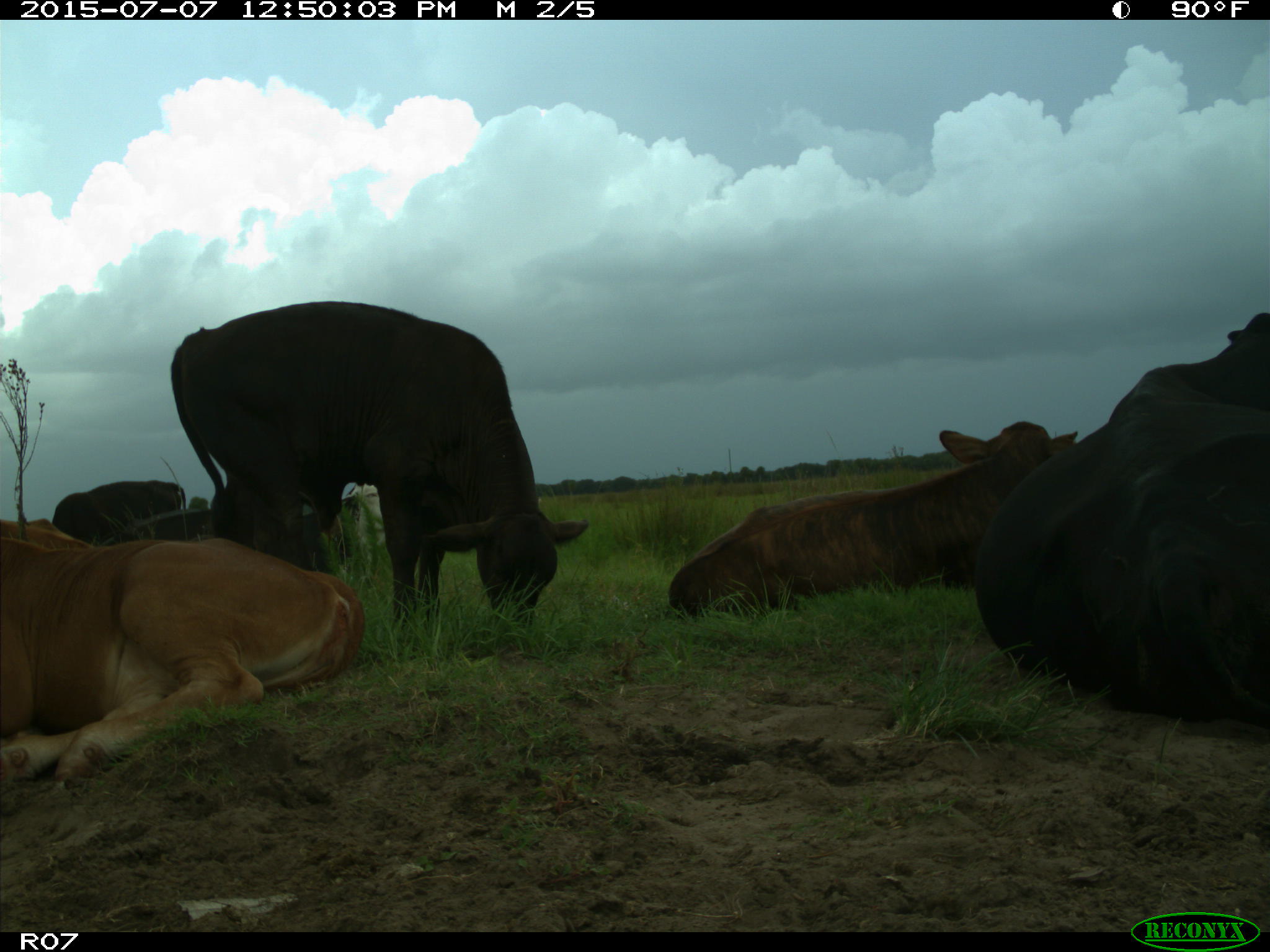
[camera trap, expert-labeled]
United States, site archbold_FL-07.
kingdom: Animalia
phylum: Chordata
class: Mammalia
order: Artiodactyla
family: Bovidae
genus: Bos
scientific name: Bos taurus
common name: domestic cow